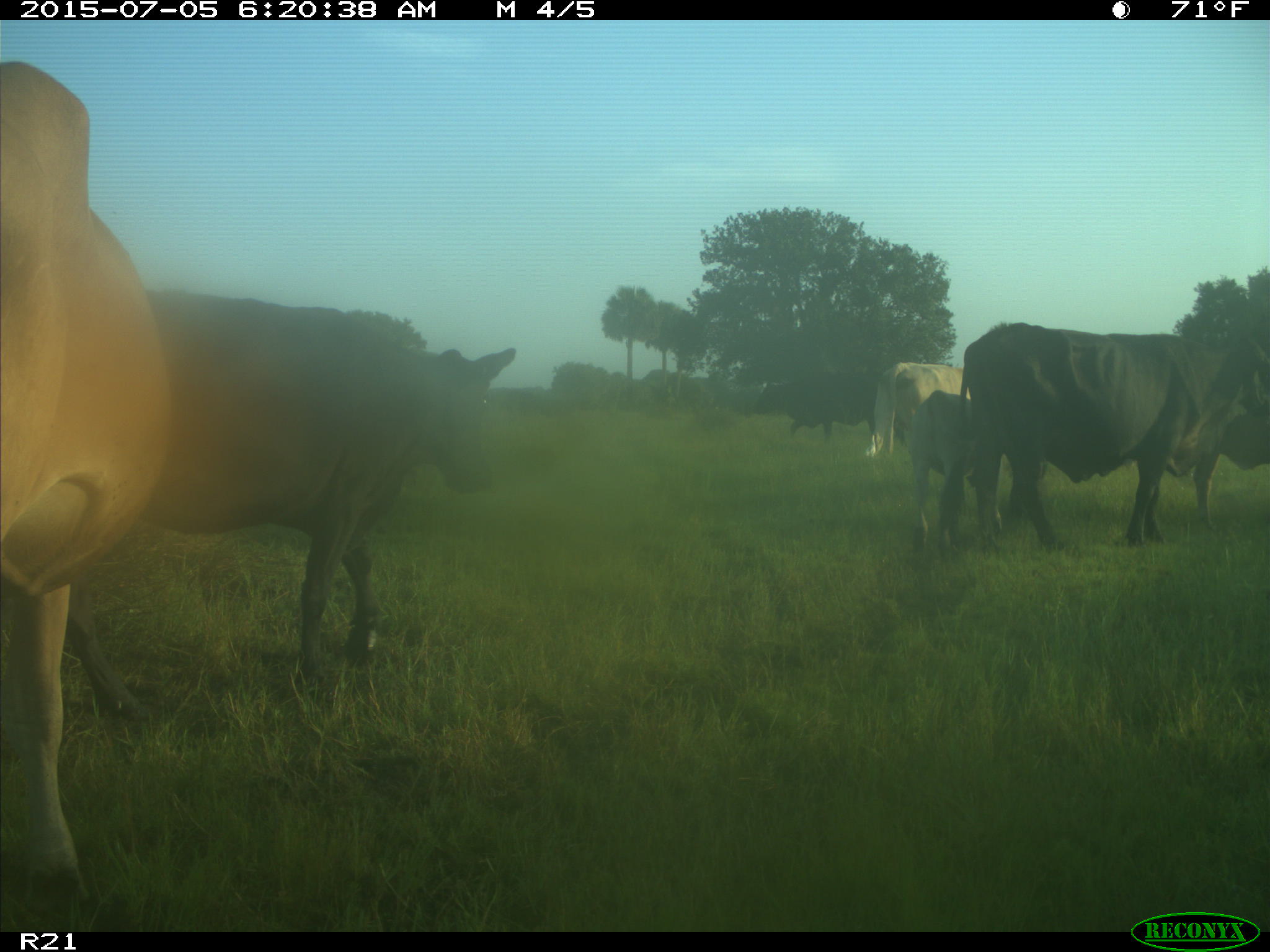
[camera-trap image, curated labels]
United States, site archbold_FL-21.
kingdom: Animalia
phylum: Chordata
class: Mammalia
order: Artiodactyla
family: Bovidae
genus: Bos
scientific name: Bos taurus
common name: domestic cow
Bos taurus (domestic cow).